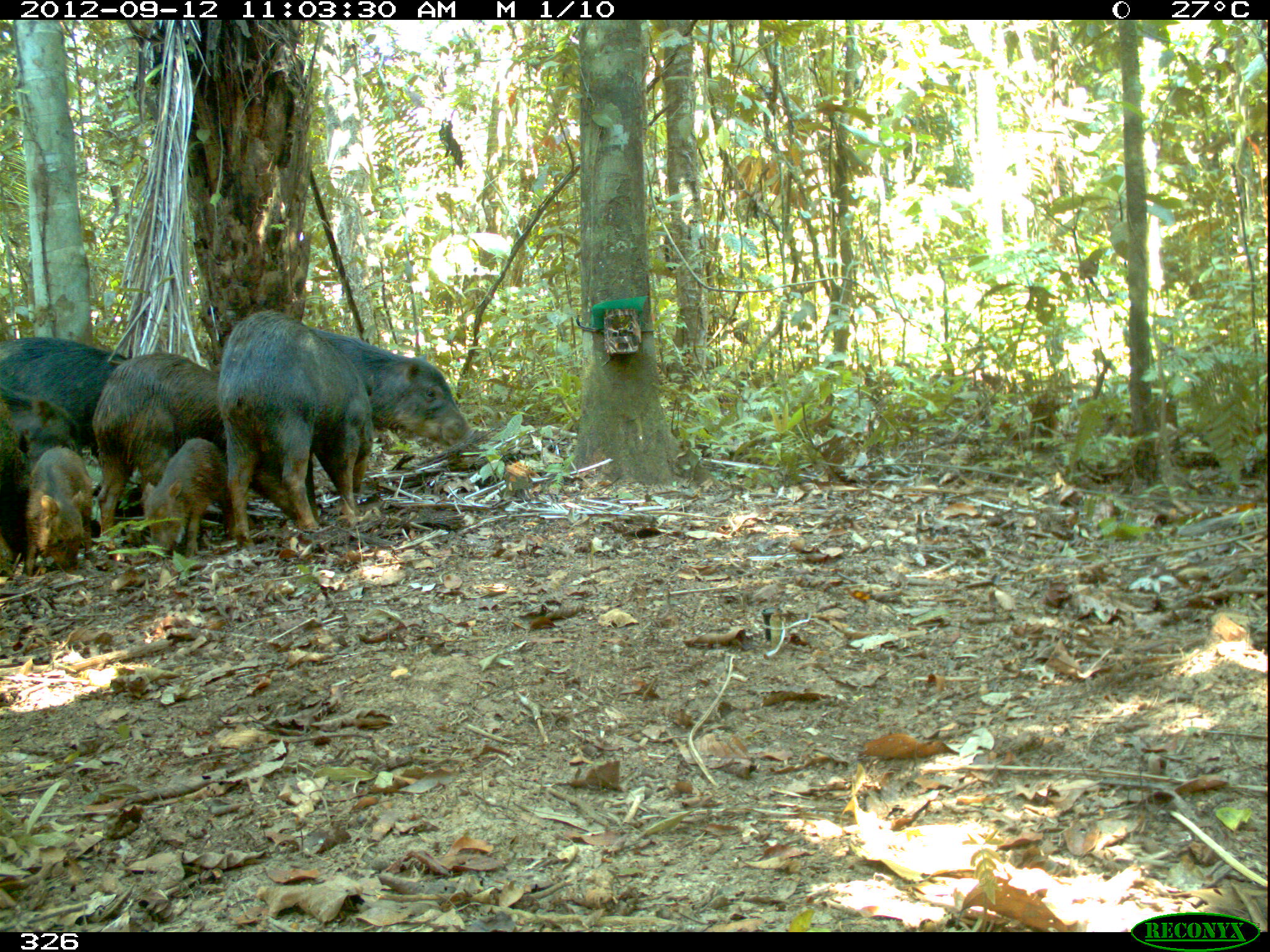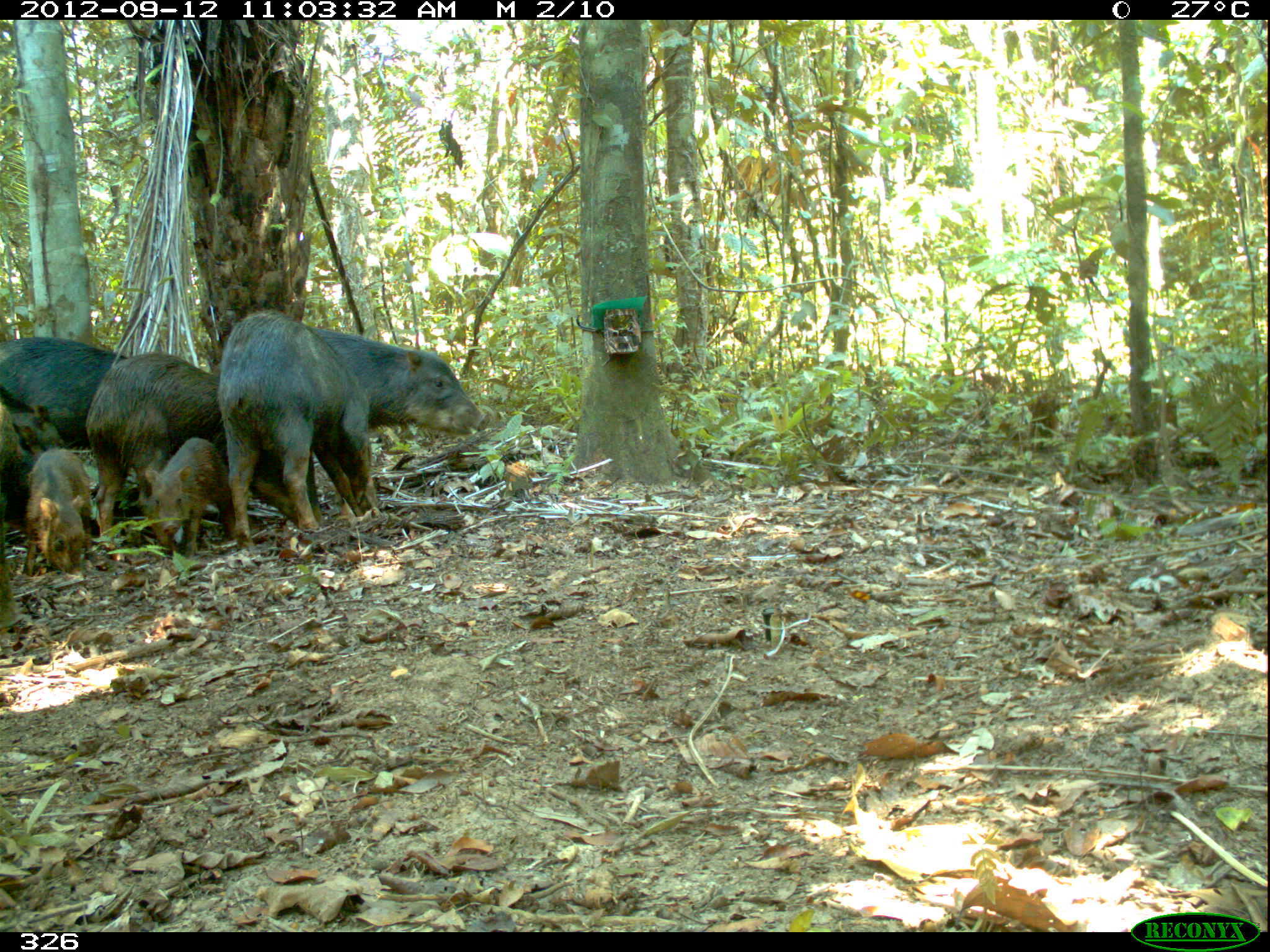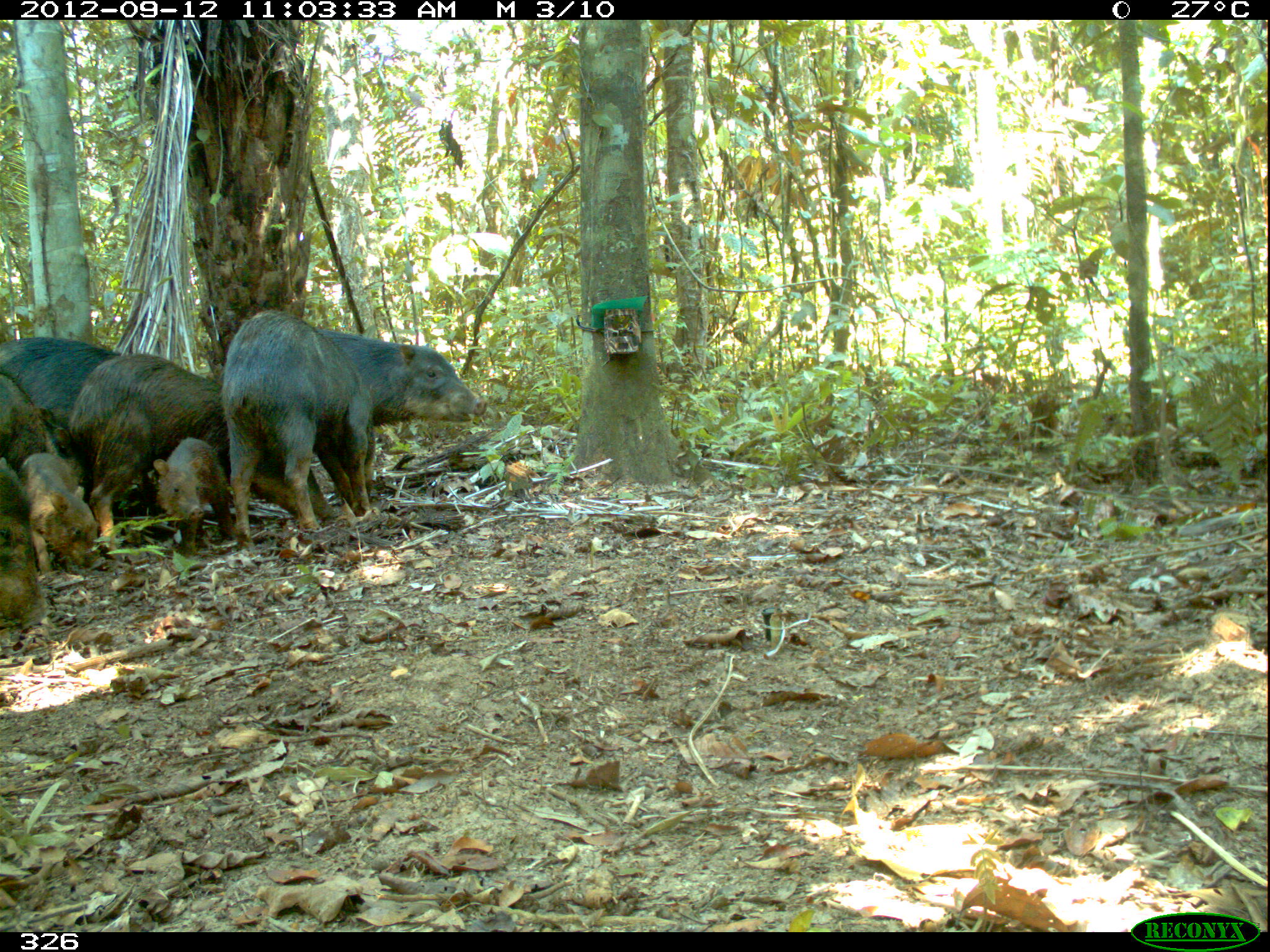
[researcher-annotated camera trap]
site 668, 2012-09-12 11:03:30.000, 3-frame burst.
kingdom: Animalia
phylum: Chordata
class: Mammalia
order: Artiodactyla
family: Tayassuidae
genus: Tayassu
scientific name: Tayassu pecari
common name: white-lipped peccary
Tayassu pecari (white-lipped peccary).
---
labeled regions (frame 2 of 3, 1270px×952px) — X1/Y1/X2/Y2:
tayassu pecari: 216/307/488/552; 82/350/324/552; 0/333/130/448; 144/436/235/555; 21/446/95/581; 0/399/43/628; 0/381/68/453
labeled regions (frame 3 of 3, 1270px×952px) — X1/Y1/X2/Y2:
tayassu pecari: 218/309/485/549; 66/350/338/548; 0/326/123/428; 0/370/91/503; 14/450/107/576; 152/437/235/558; 1/455/50/628